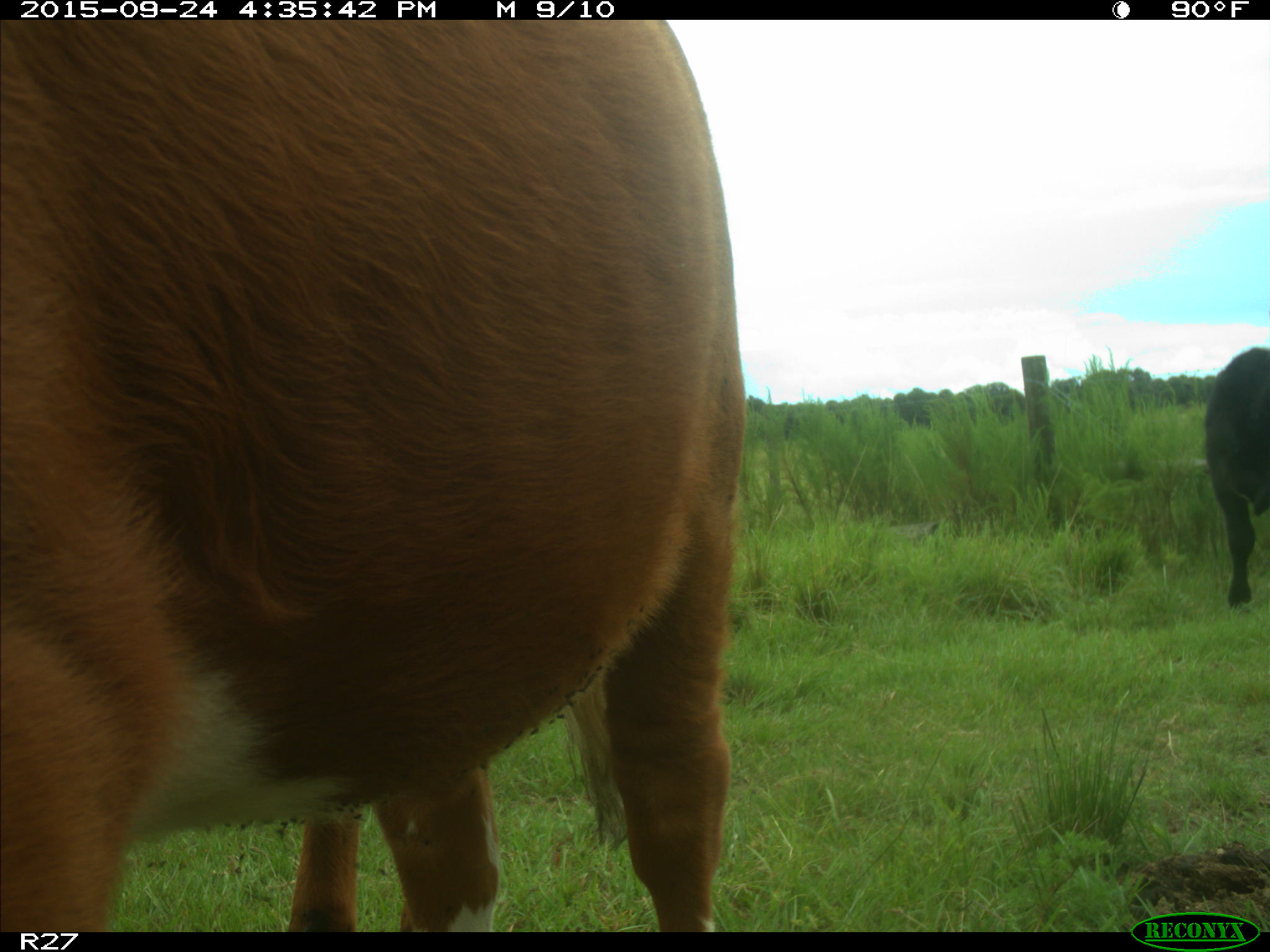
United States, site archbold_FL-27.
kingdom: Animalia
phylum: Chordata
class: Mammalia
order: Artiodactyla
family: Bovidae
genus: Bos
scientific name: Bos taurus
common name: domestic cow